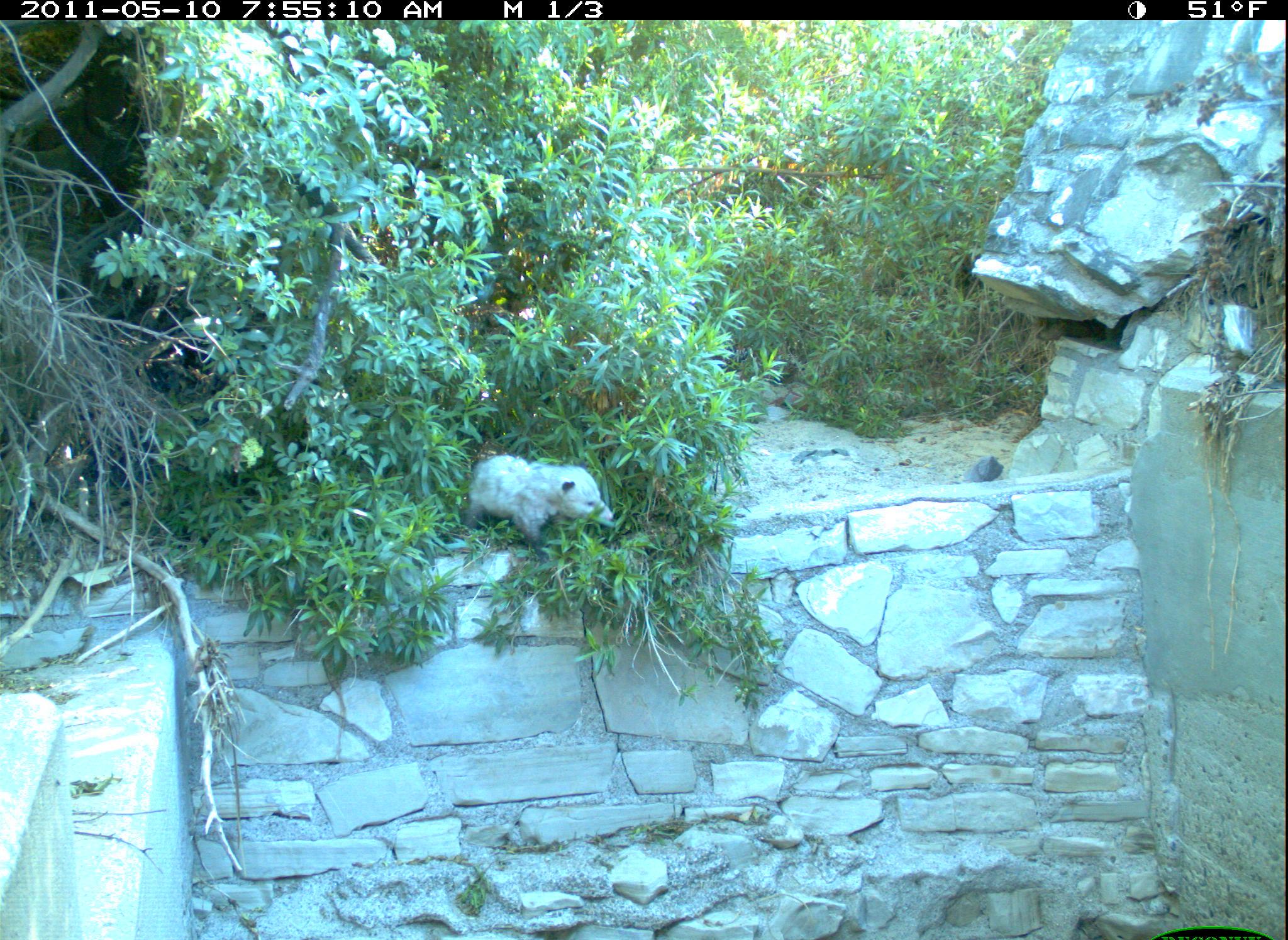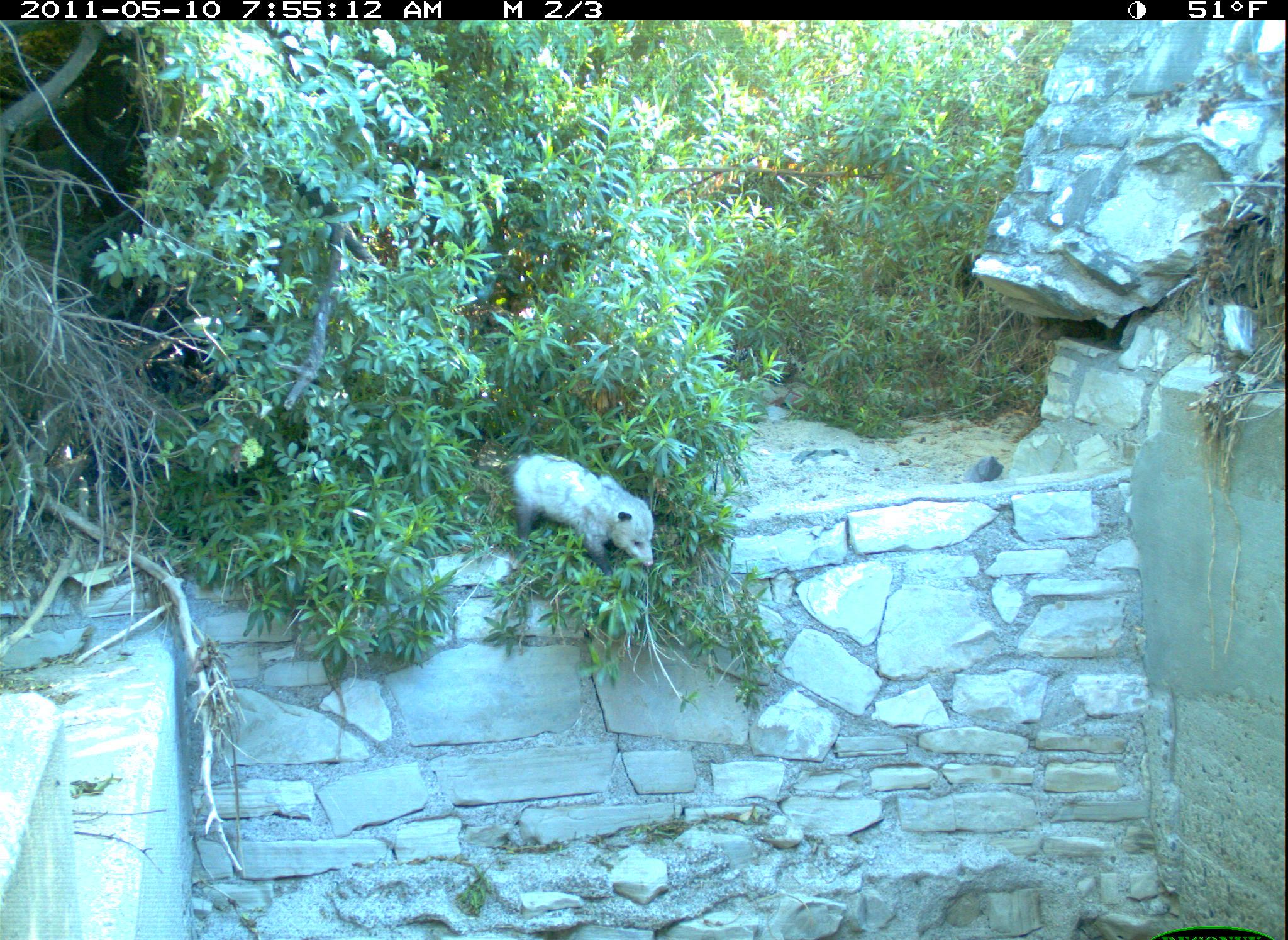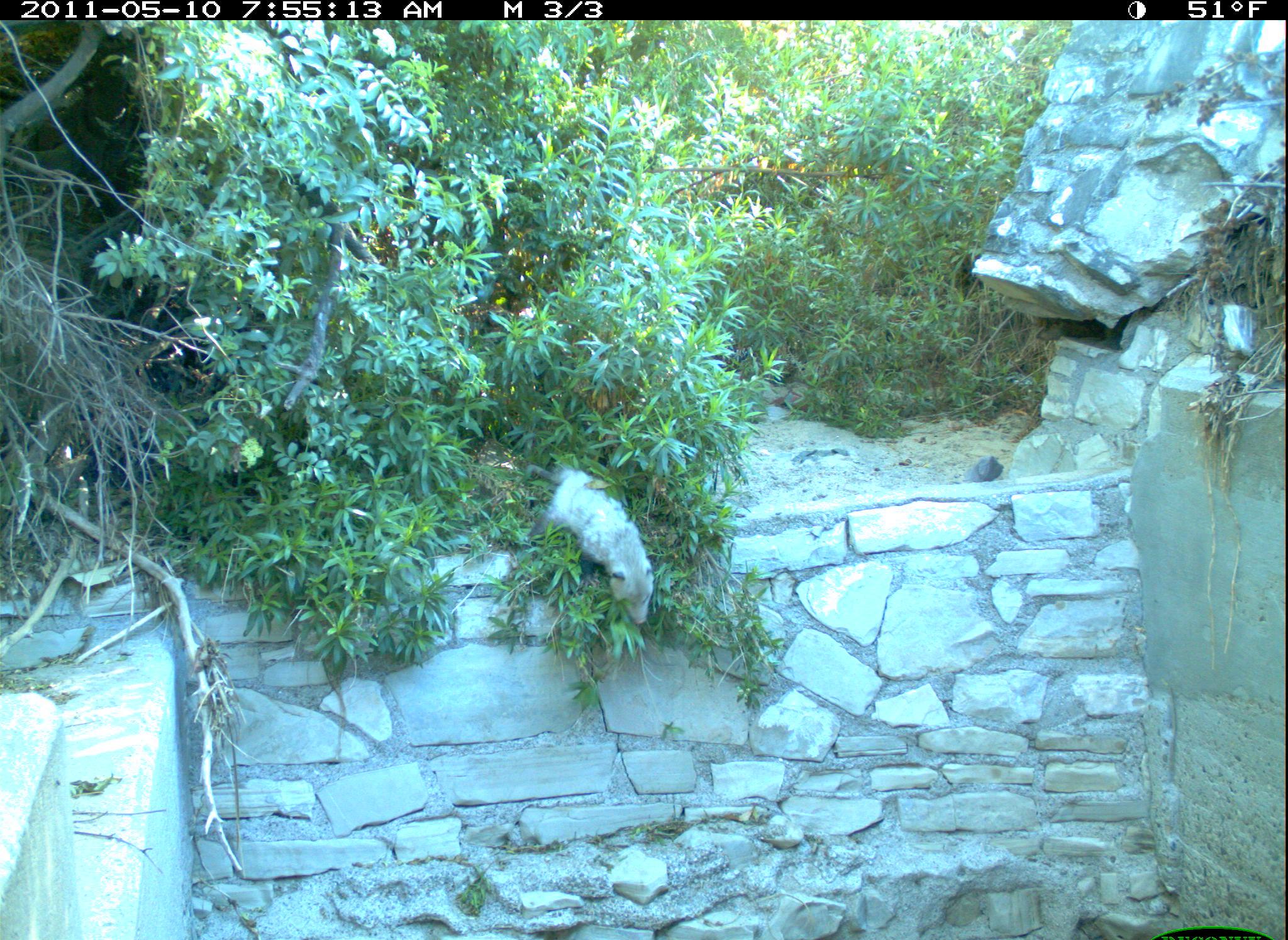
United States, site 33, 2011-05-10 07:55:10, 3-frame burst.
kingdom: Animalia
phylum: Chordata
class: Mammalia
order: Didelphimorphia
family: Didelphidae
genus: Didelphis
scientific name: Didelphis virginiana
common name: virginia opossum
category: opossum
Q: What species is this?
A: Opossum (virginia opossum) (Didelphis virginiana).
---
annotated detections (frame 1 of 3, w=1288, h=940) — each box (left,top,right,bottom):
opossum: (459,451,623,562)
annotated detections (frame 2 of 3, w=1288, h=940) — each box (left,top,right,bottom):
opossum: (475,435,662,591)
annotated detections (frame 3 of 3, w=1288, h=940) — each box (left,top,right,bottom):
opossum: (512,456,691,657)